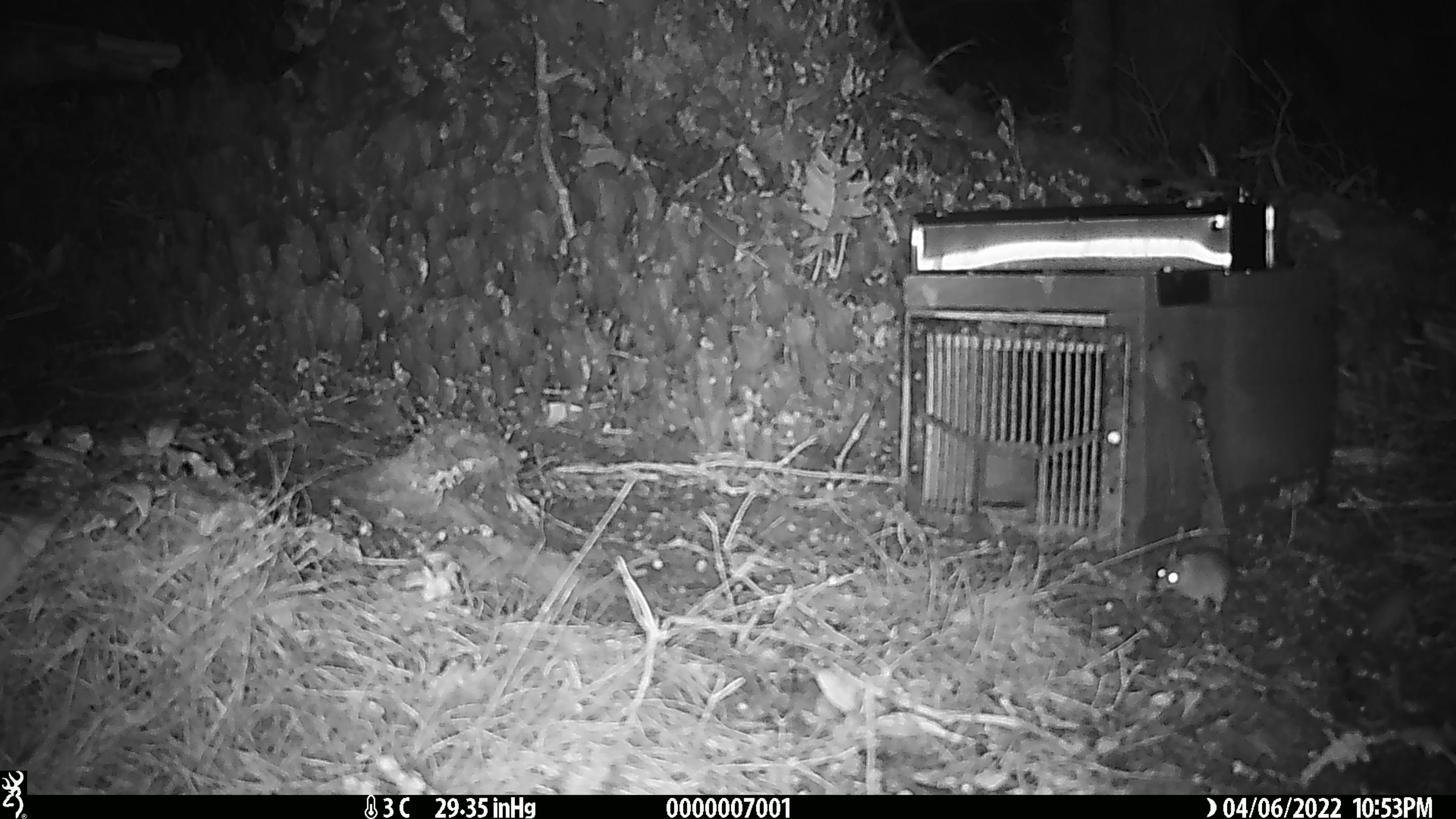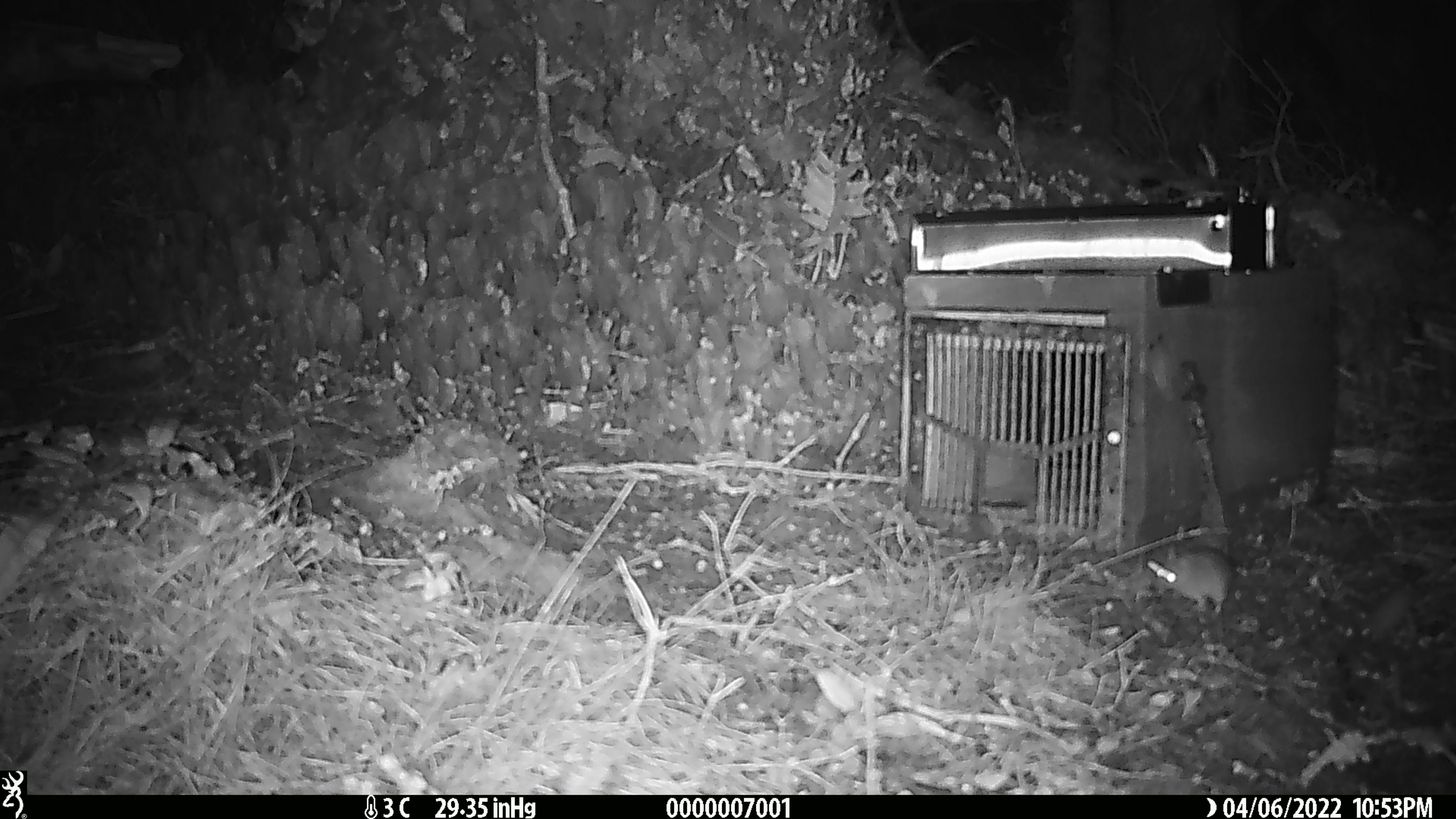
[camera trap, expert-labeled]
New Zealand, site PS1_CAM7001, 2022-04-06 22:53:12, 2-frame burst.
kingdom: Animalia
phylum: Chordata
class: Mammalia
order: Rodentia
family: Muridae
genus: Mus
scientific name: Mus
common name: mouse